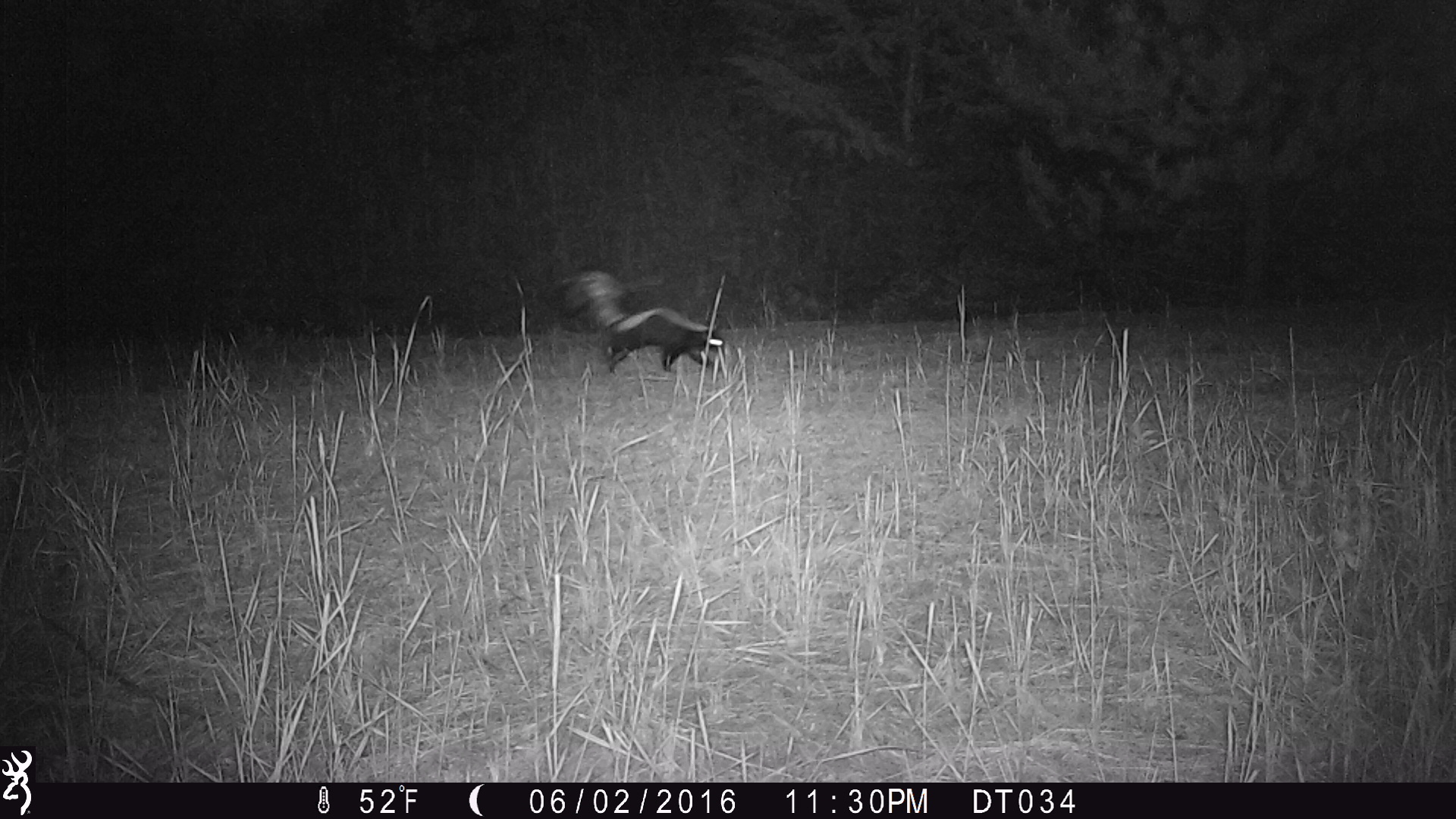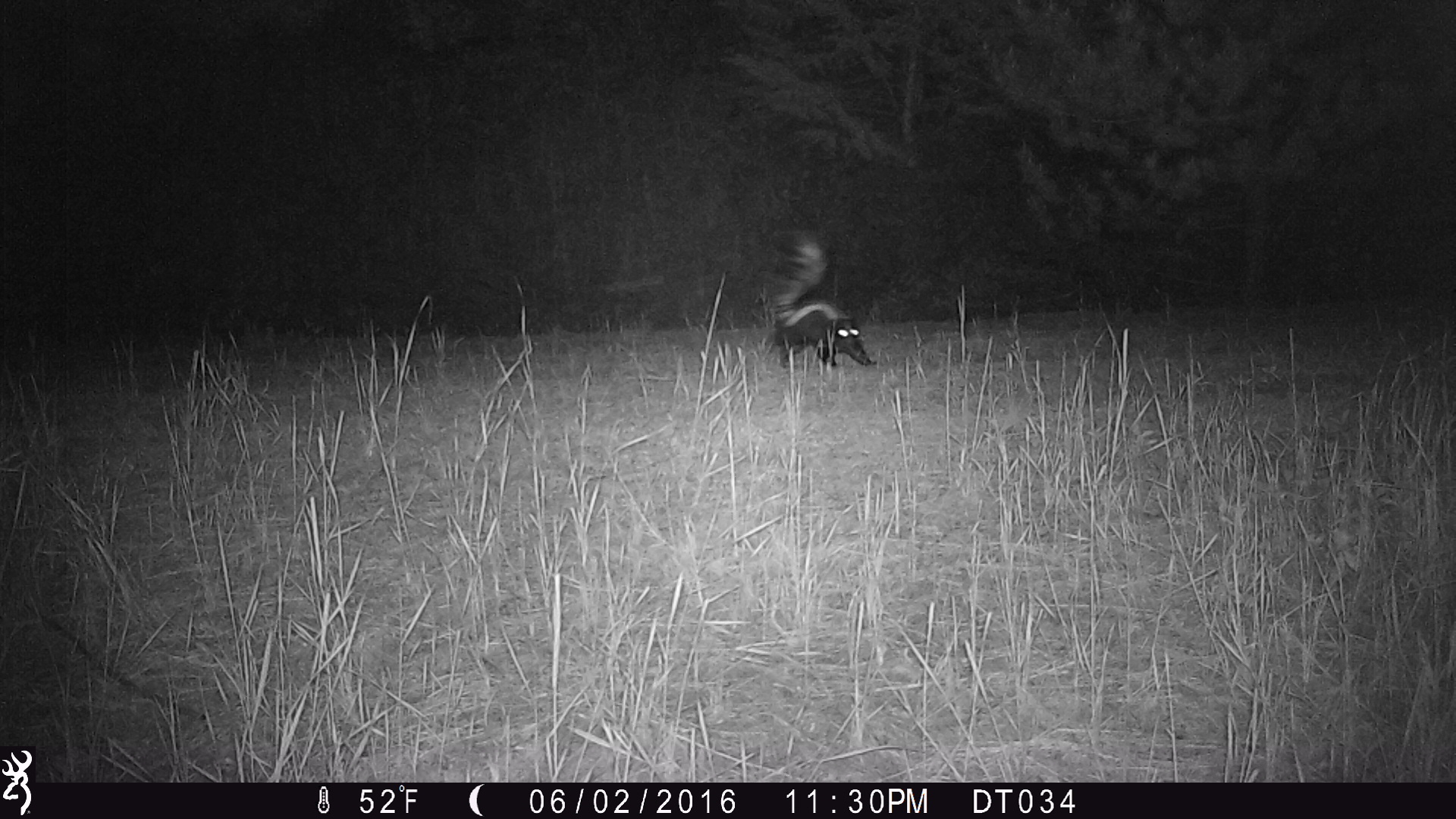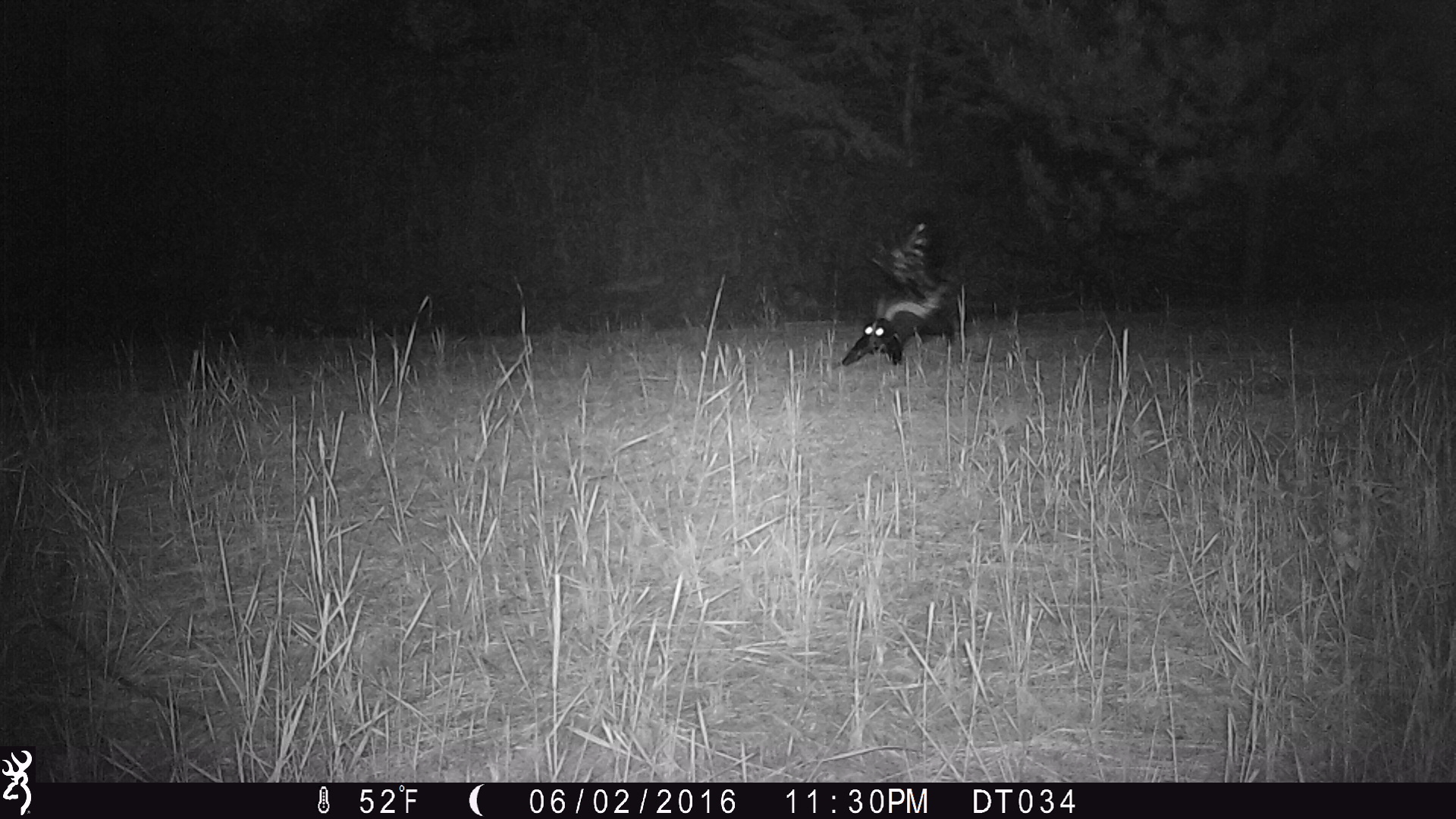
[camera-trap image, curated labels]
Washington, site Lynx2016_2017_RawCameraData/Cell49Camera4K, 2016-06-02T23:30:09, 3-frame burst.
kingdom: Animalia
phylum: Chordata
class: Mammalia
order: Carnivora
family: Mephitidae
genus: Mephitis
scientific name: Mephitis mephitis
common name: striped skunk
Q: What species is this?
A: Mephitis mephitis (striped skunk).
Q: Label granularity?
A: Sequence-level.